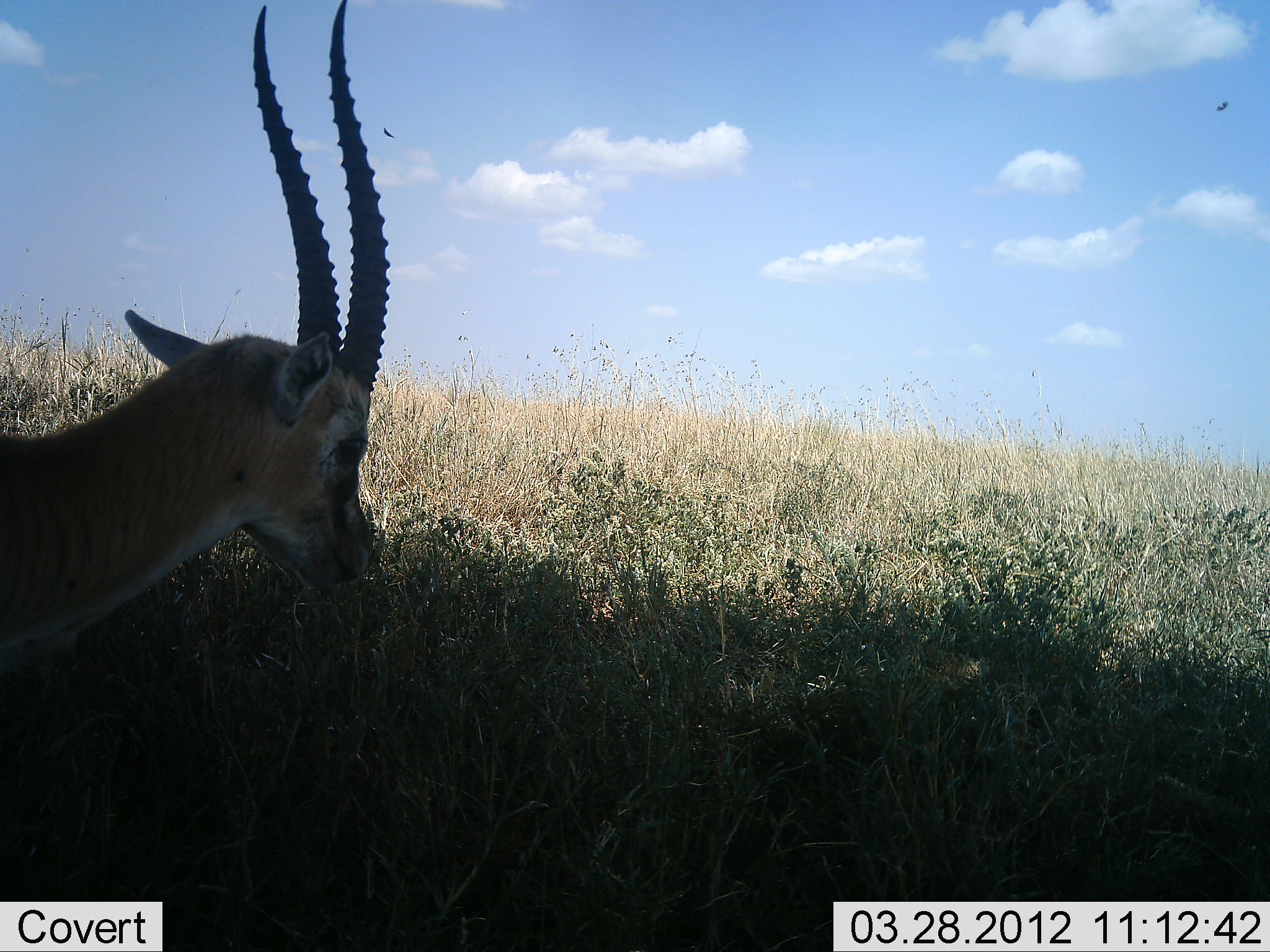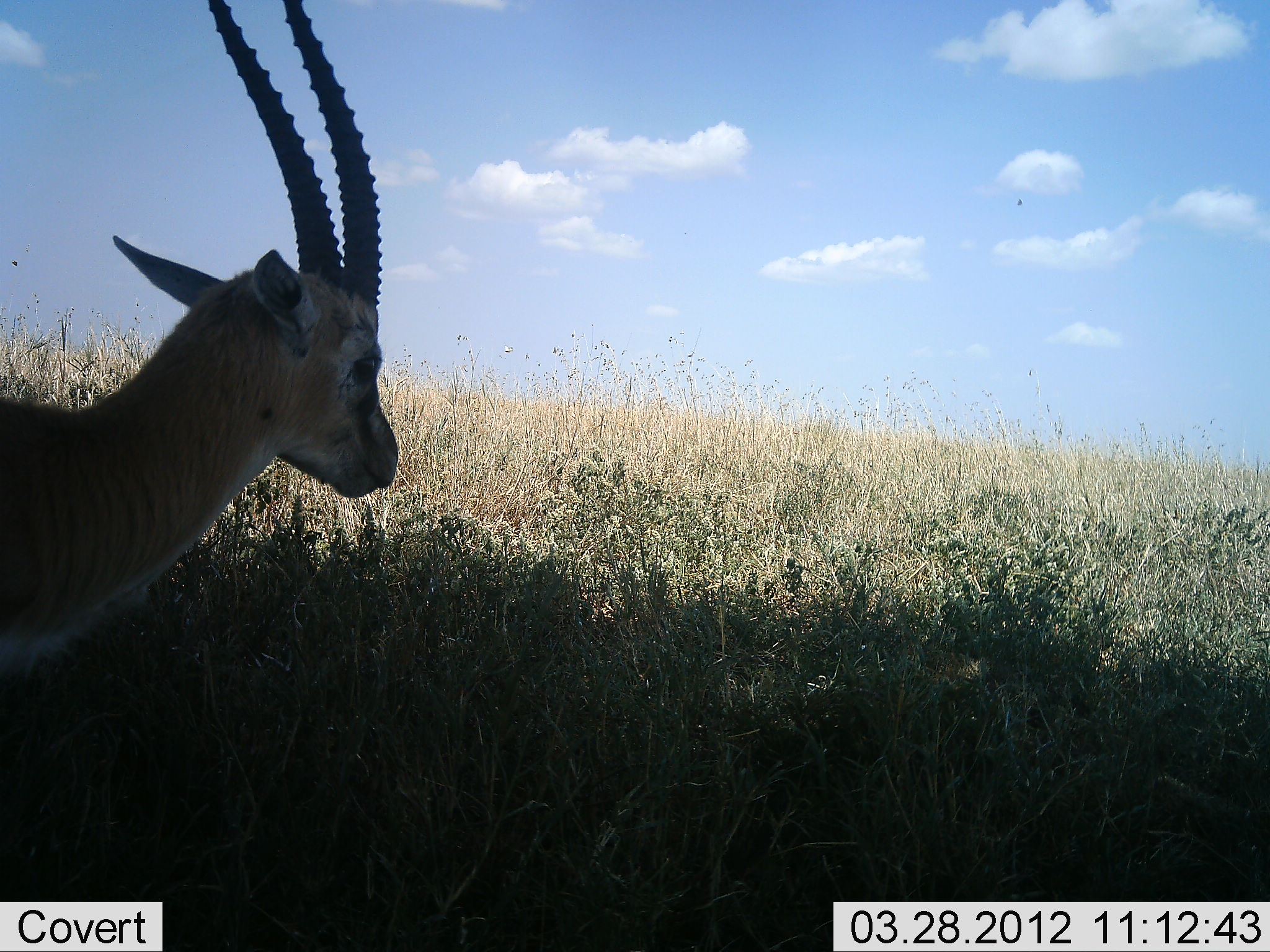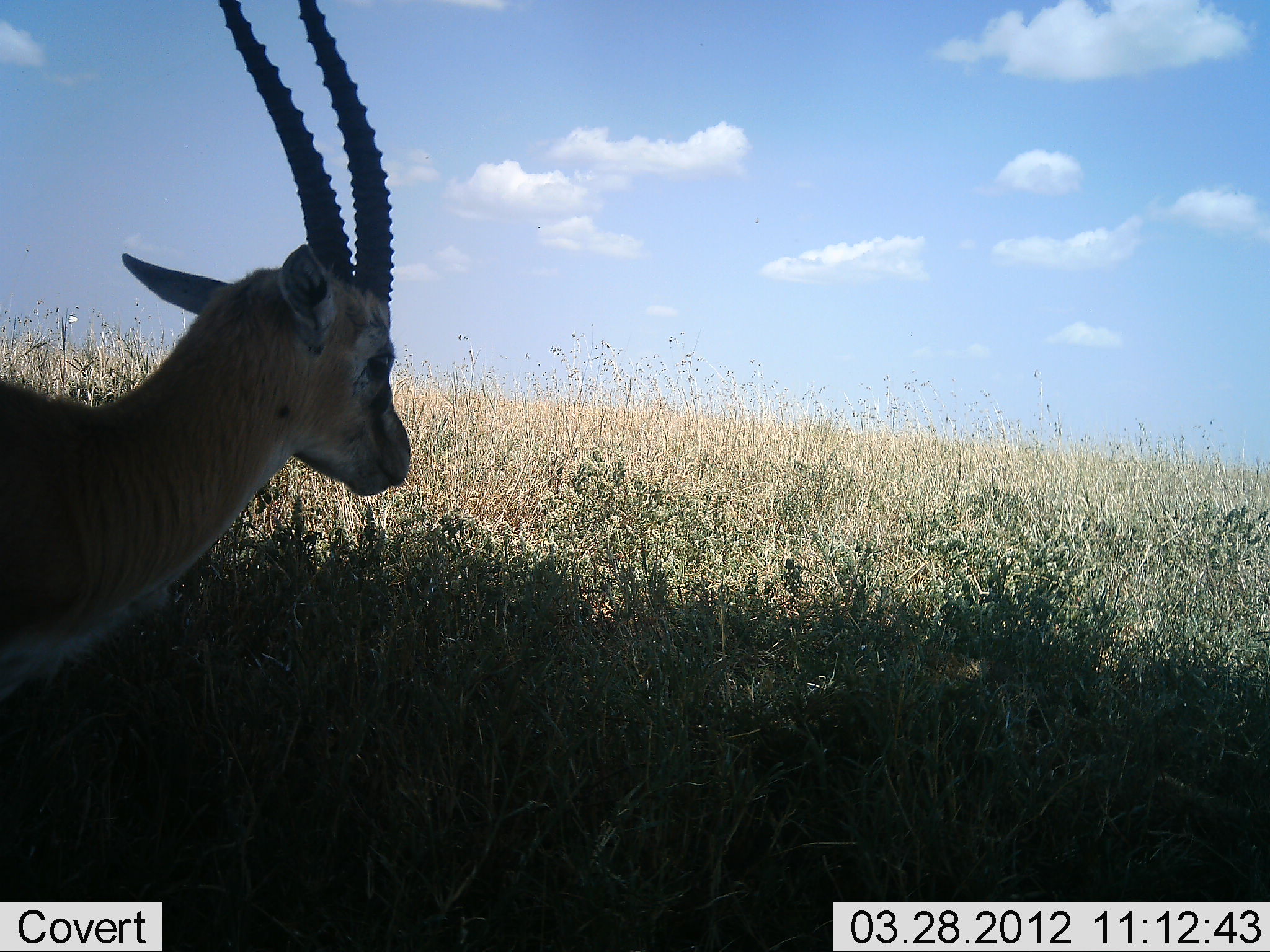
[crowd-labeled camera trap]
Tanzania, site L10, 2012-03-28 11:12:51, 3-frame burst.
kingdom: Animalia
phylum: Chordata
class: Mammalia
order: Artiodactyla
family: Bovidae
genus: Eudorcas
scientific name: Eudorcas thomsonii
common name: thomson's gazelle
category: gazellethomsons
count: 1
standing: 94%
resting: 6%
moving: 0%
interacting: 0%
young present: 0%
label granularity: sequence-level